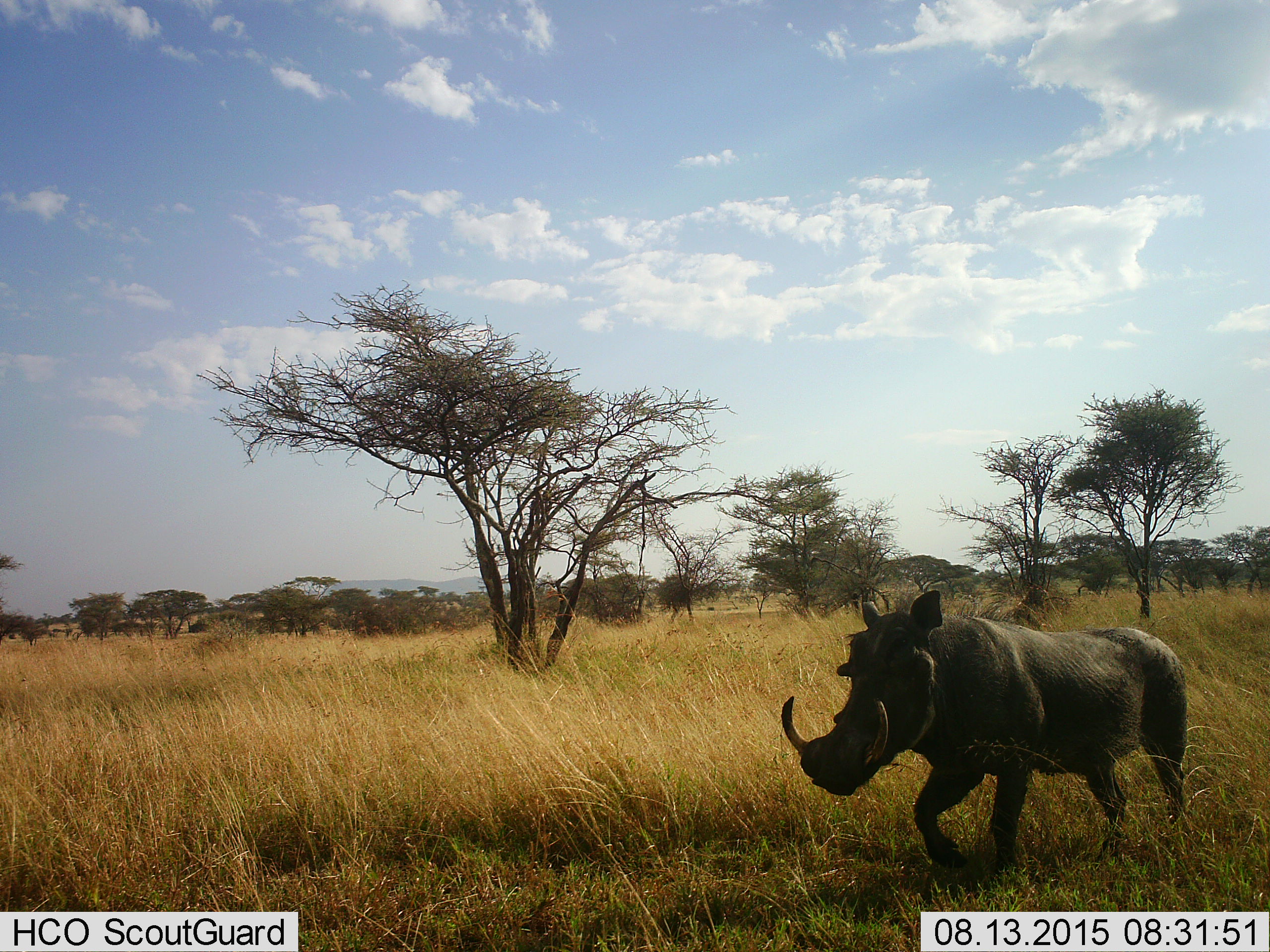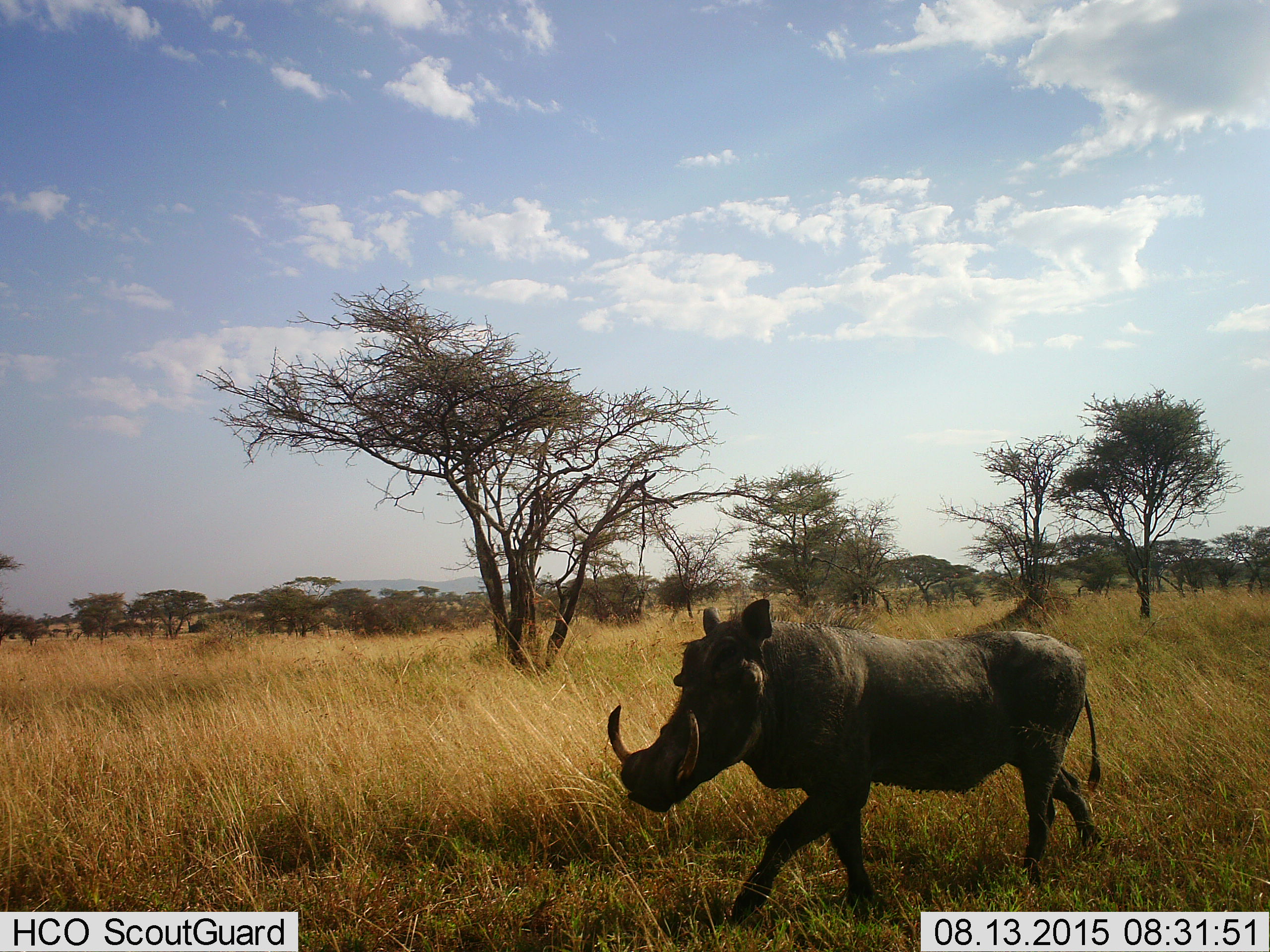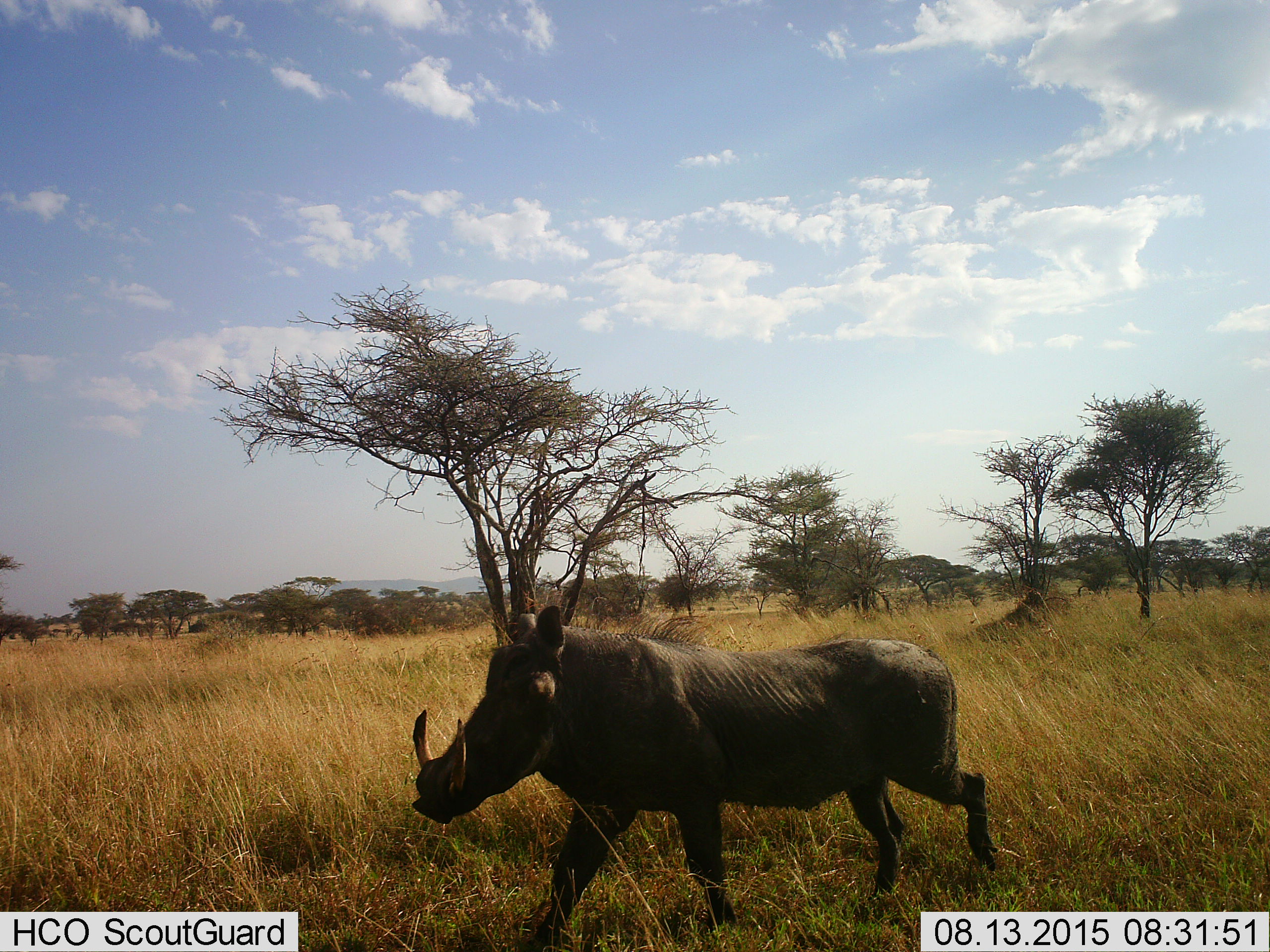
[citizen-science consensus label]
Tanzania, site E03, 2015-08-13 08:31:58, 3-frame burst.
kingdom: Animalia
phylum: Chordata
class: Mammalia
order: Artiodactyla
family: Suidae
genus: Phacochoerus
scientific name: Phacochoerus africanus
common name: warthog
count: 1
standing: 7%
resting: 0%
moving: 93%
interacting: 0%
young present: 0%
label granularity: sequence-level